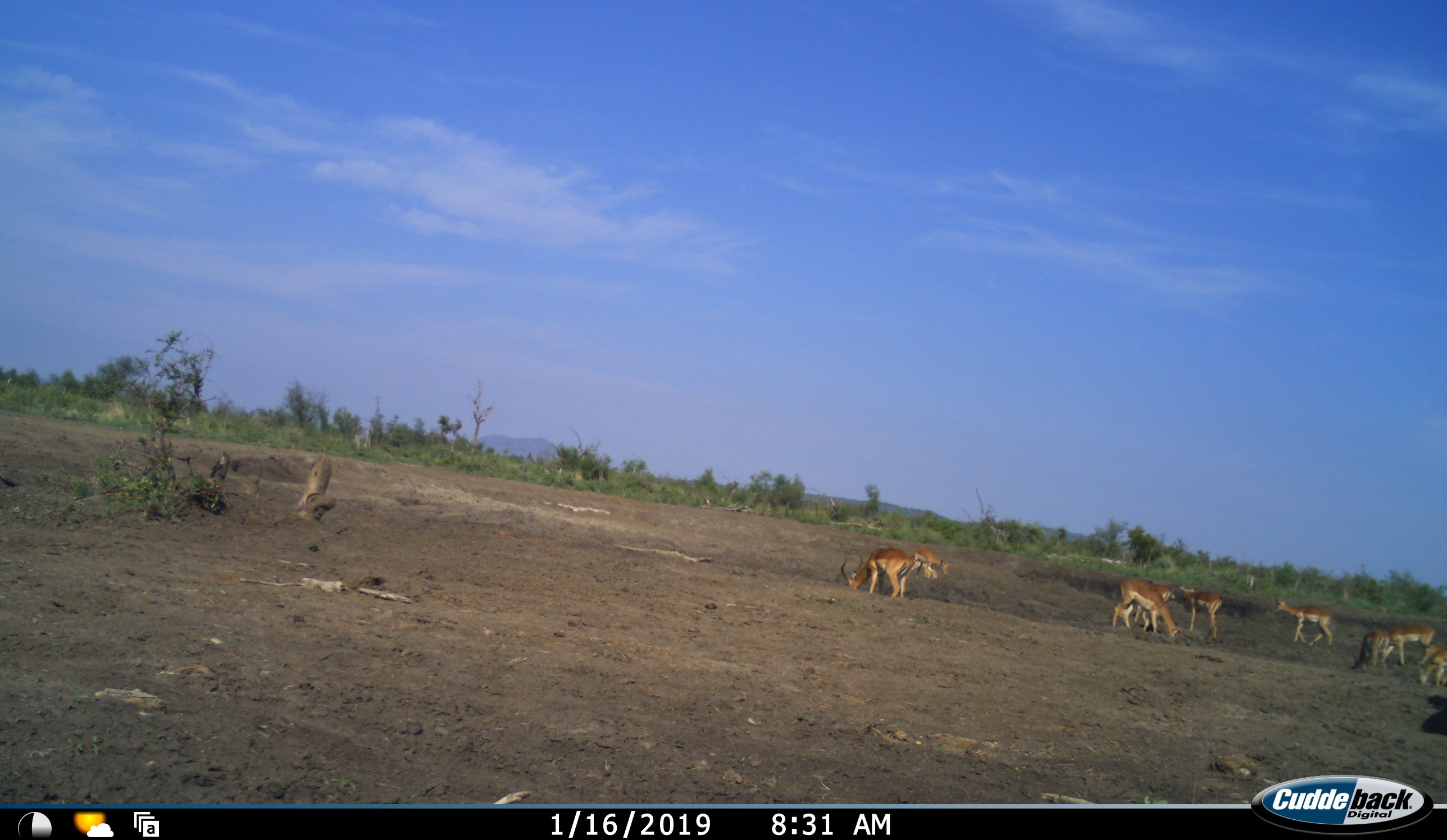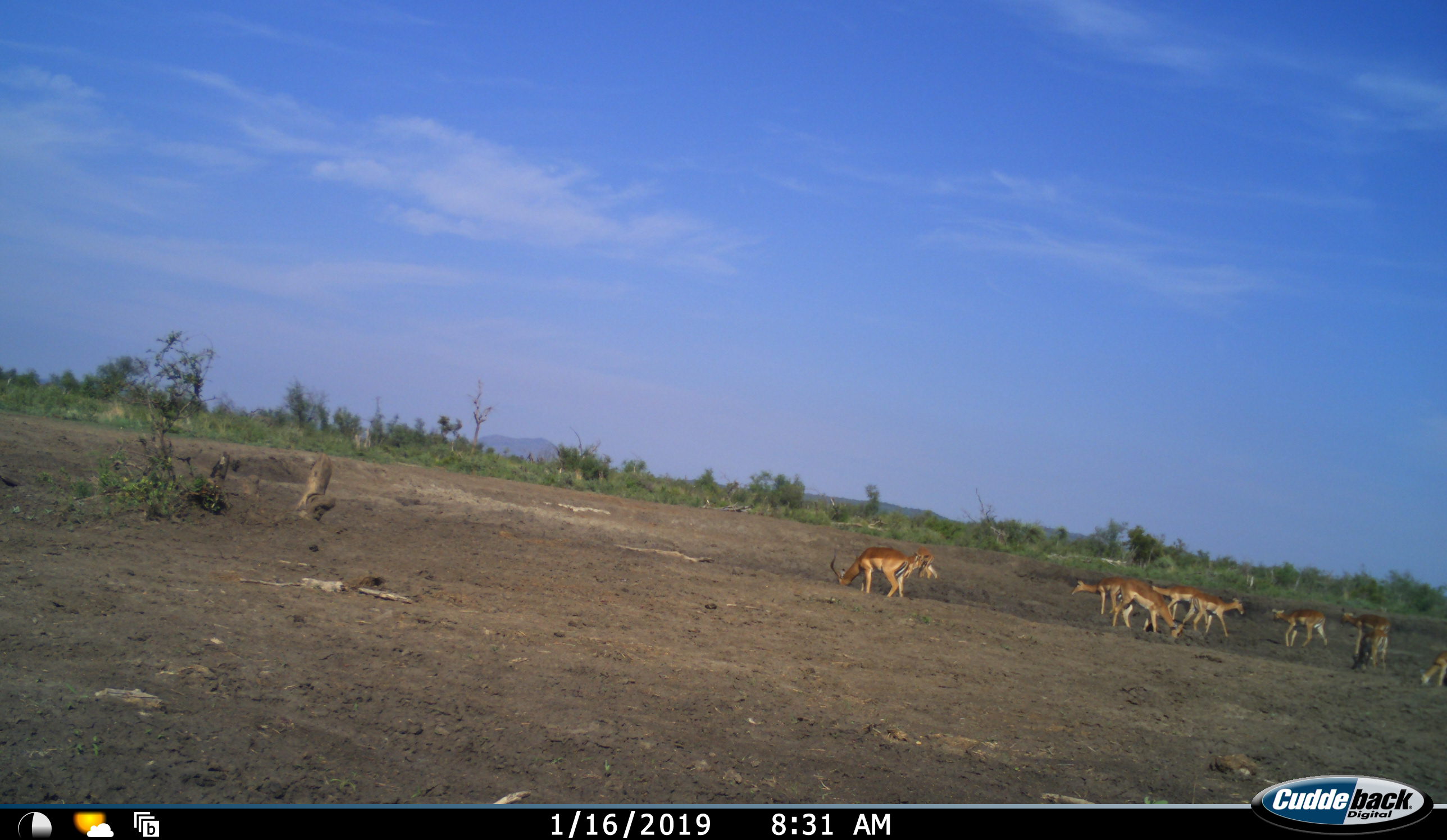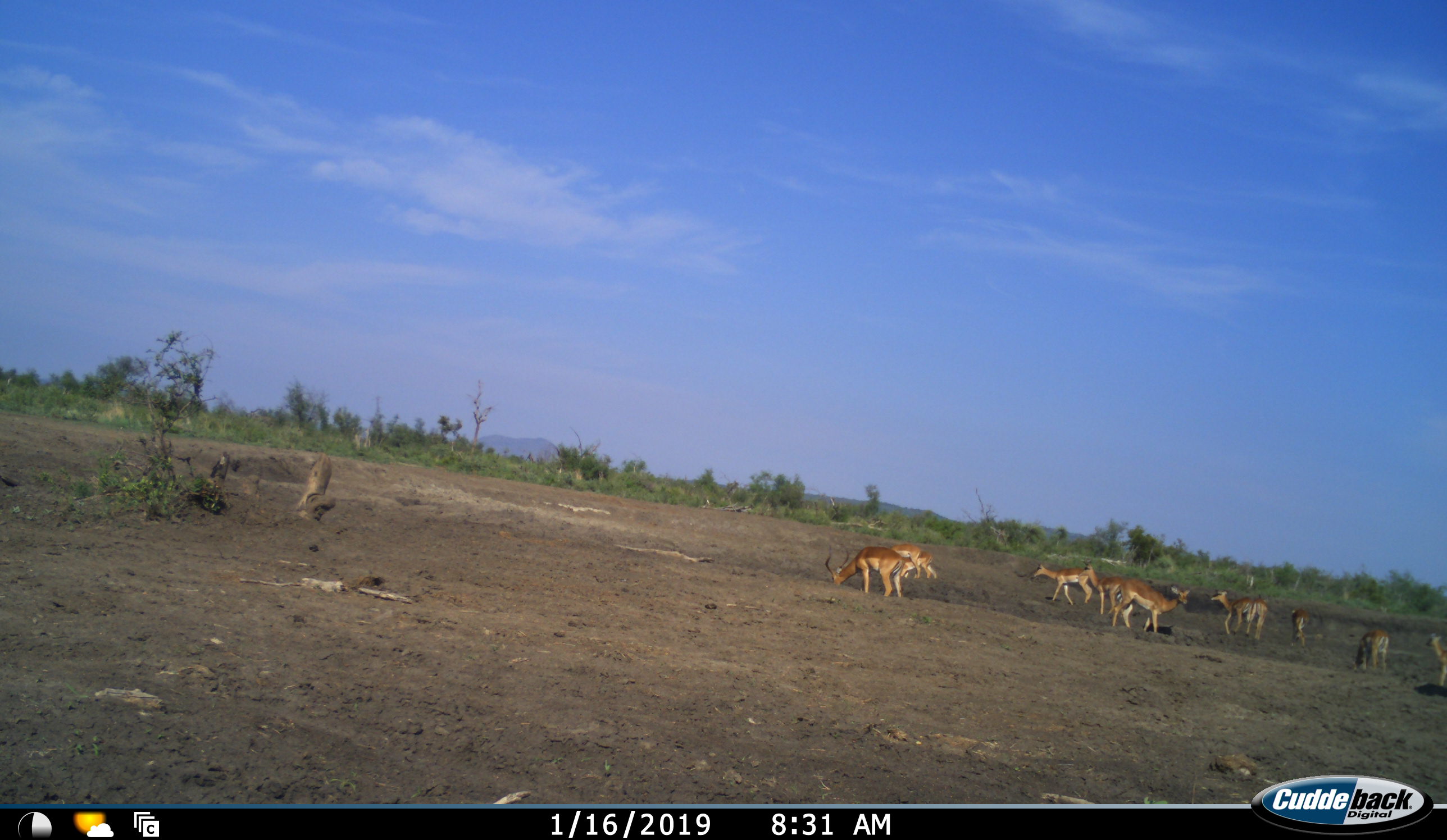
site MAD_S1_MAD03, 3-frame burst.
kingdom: Animalia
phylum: Chordata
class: Mammalia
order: Artiodactyla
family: Bovidae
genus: Aepyceros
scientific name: Aepyceros melampus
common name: impala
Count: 11-50.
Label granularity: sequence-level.